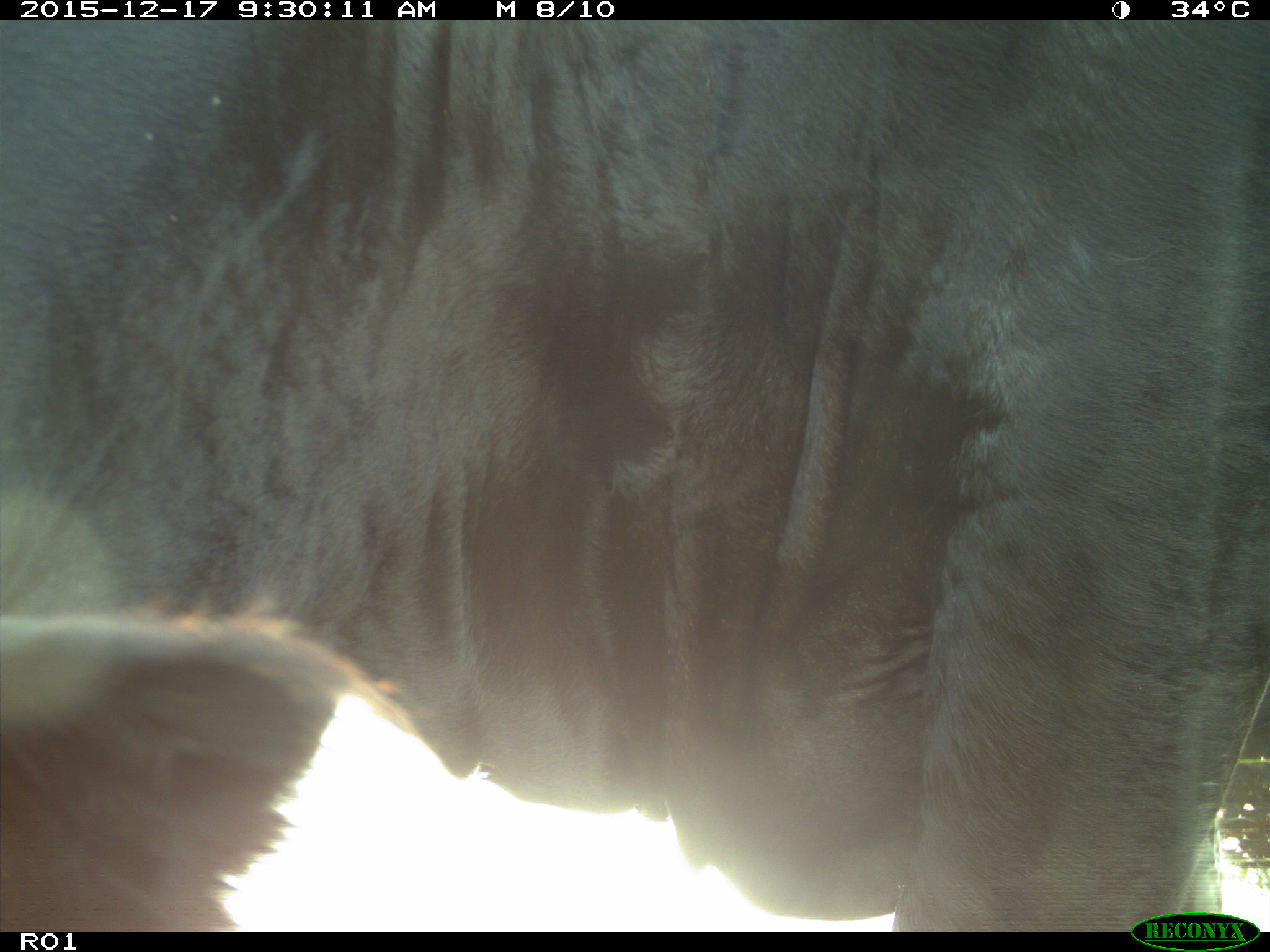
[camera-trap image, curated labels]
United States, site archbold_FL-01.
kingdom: Animalia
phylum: Chordata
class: Mammalia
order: Artiodactyla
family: Bovidae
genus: Bos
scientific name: Bos taurus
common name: domestic cow